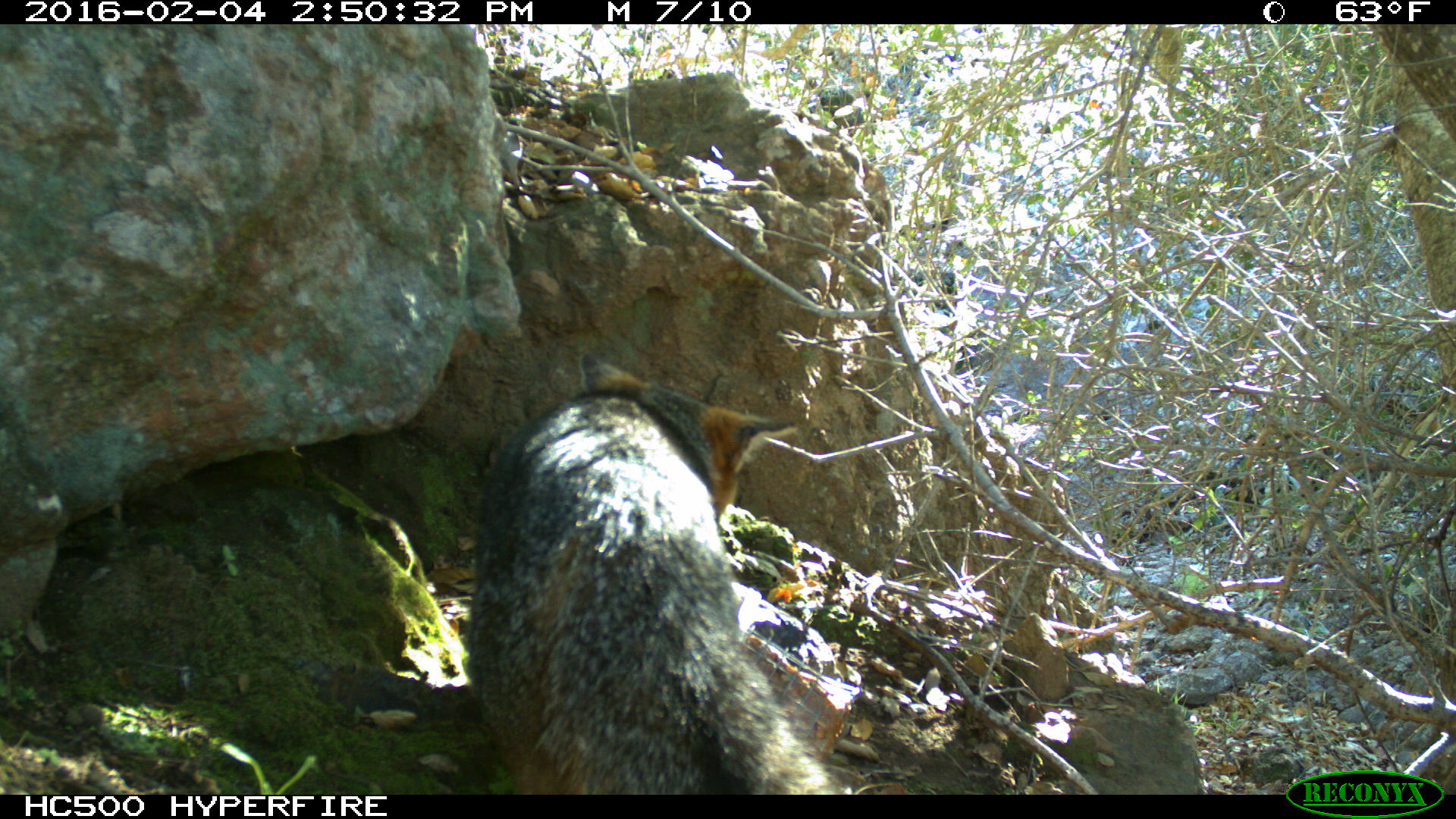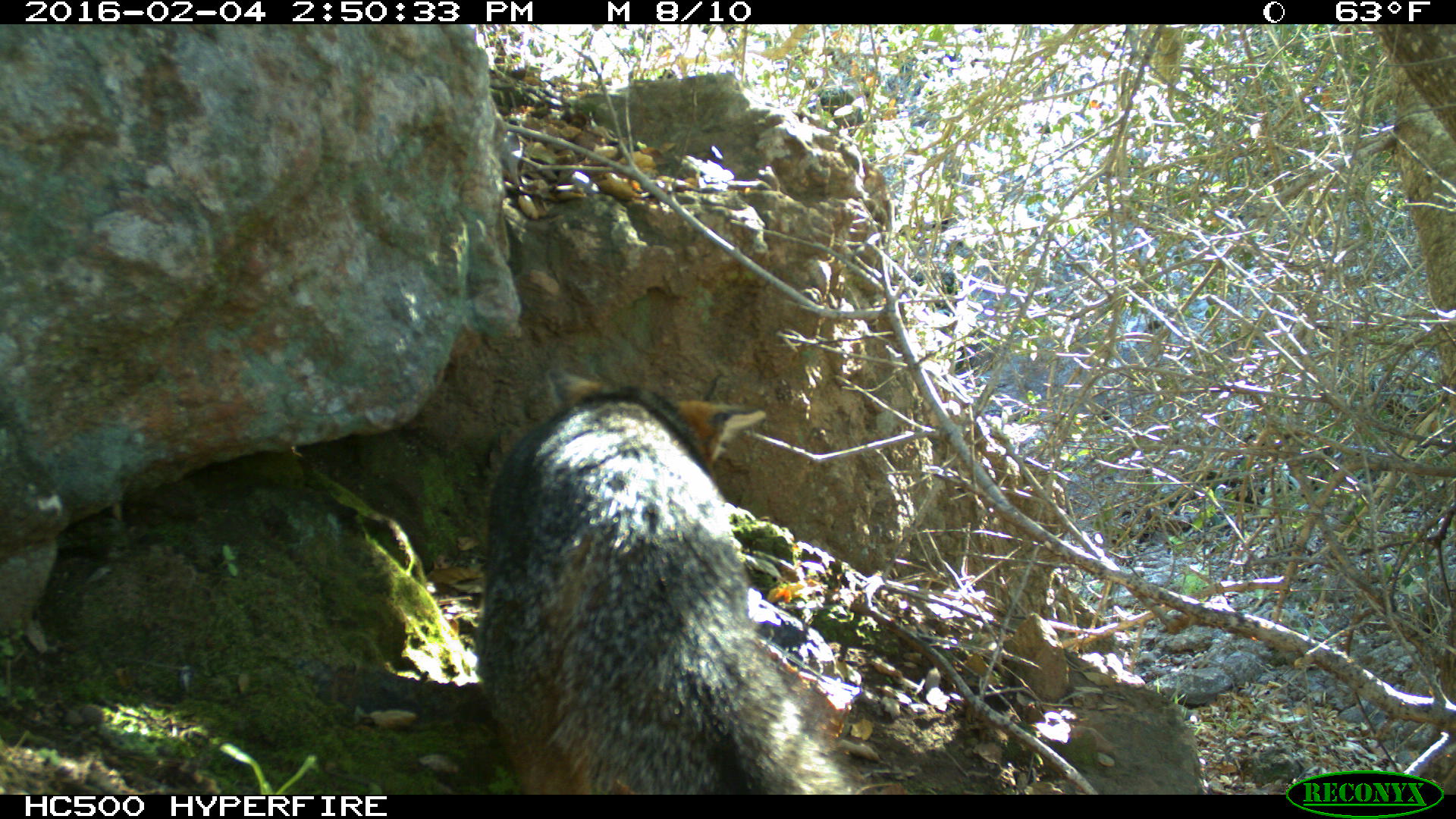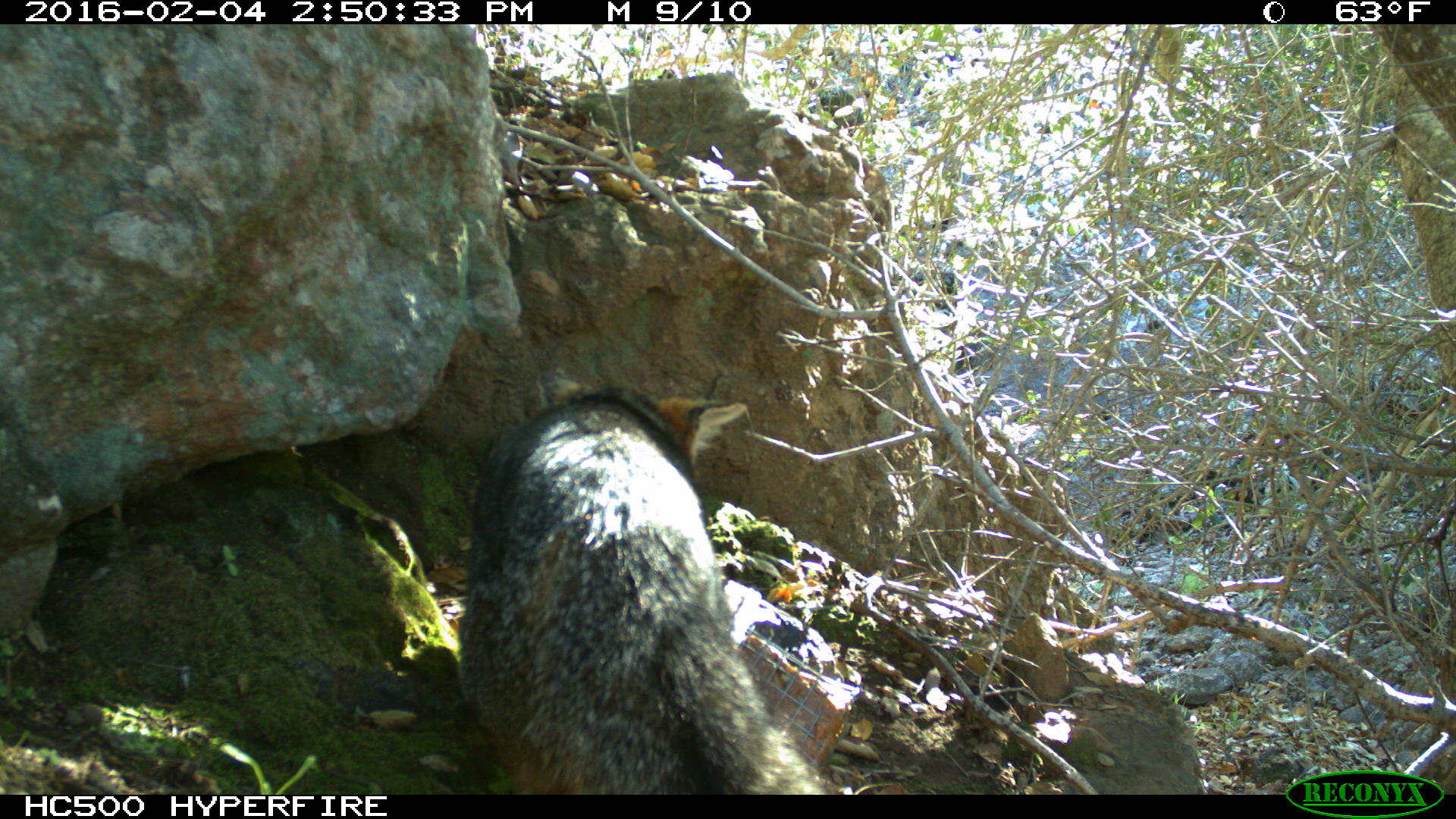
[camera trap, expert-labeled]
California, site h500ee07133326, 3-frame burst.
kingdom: Animalia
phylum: Chordata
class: Mammalia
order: Carnivora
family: Canidae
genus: Urocyon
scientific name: Urocyon littoralis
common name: island fox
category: fox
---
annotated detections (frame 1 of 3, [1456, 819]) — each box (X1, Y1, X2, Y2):
fox: (466, 342, 851, 794)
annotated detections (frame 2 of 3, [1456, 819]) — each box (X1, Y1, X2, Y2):
fox: (478, 372, 853, 795)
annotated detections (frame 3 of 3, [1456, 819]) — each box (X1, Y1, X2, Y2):
fox: (458, 372, 829, 794)